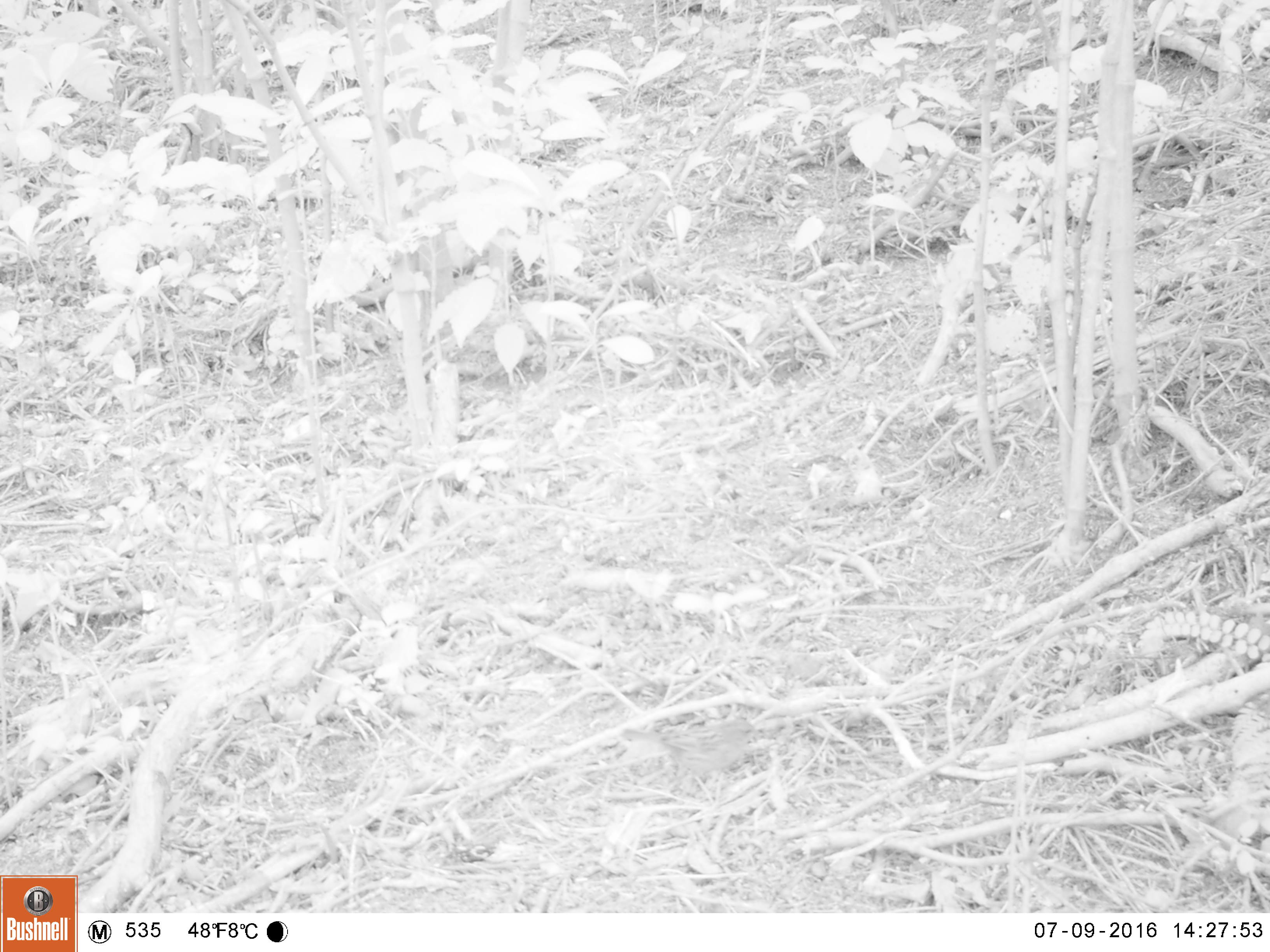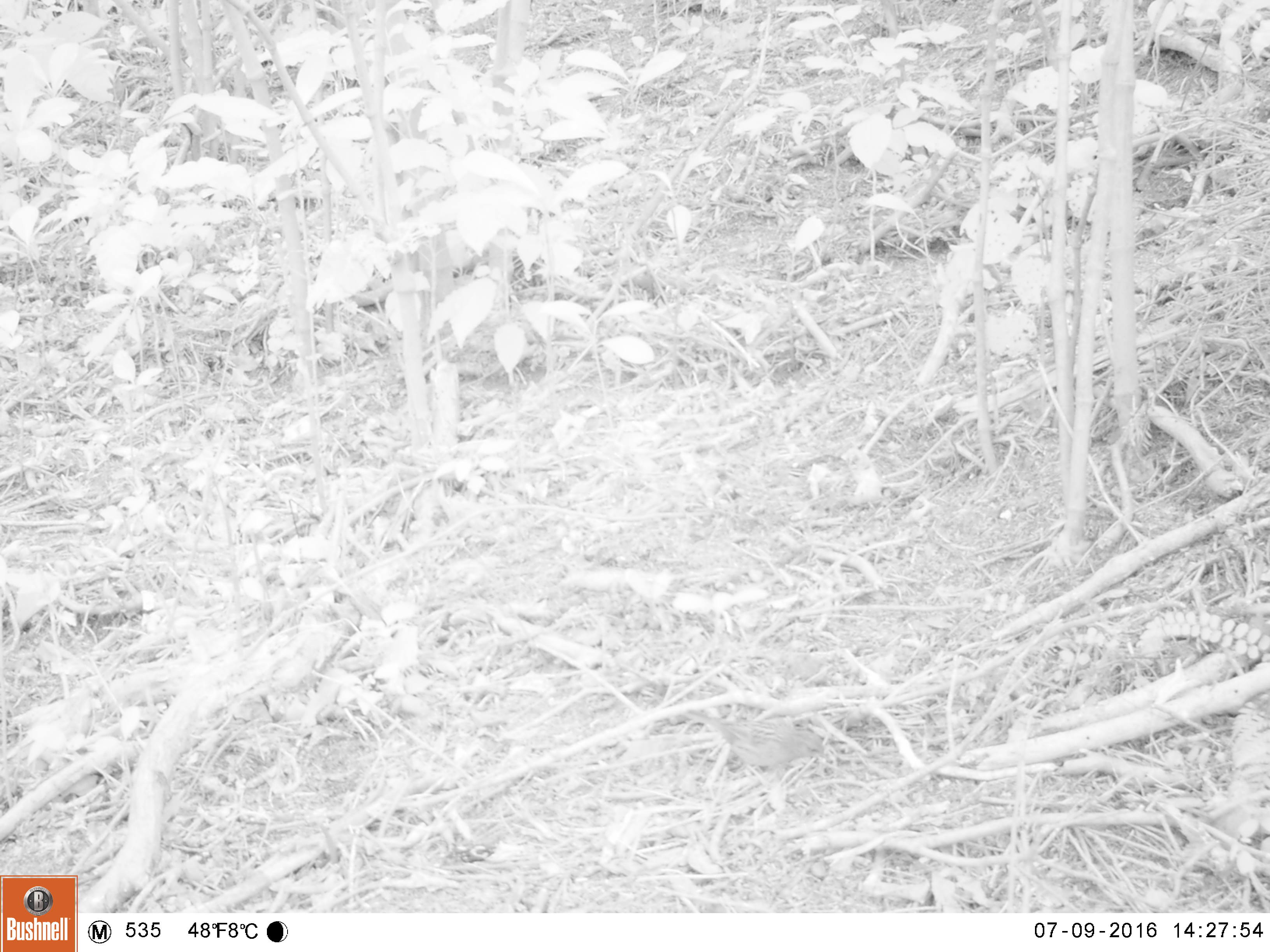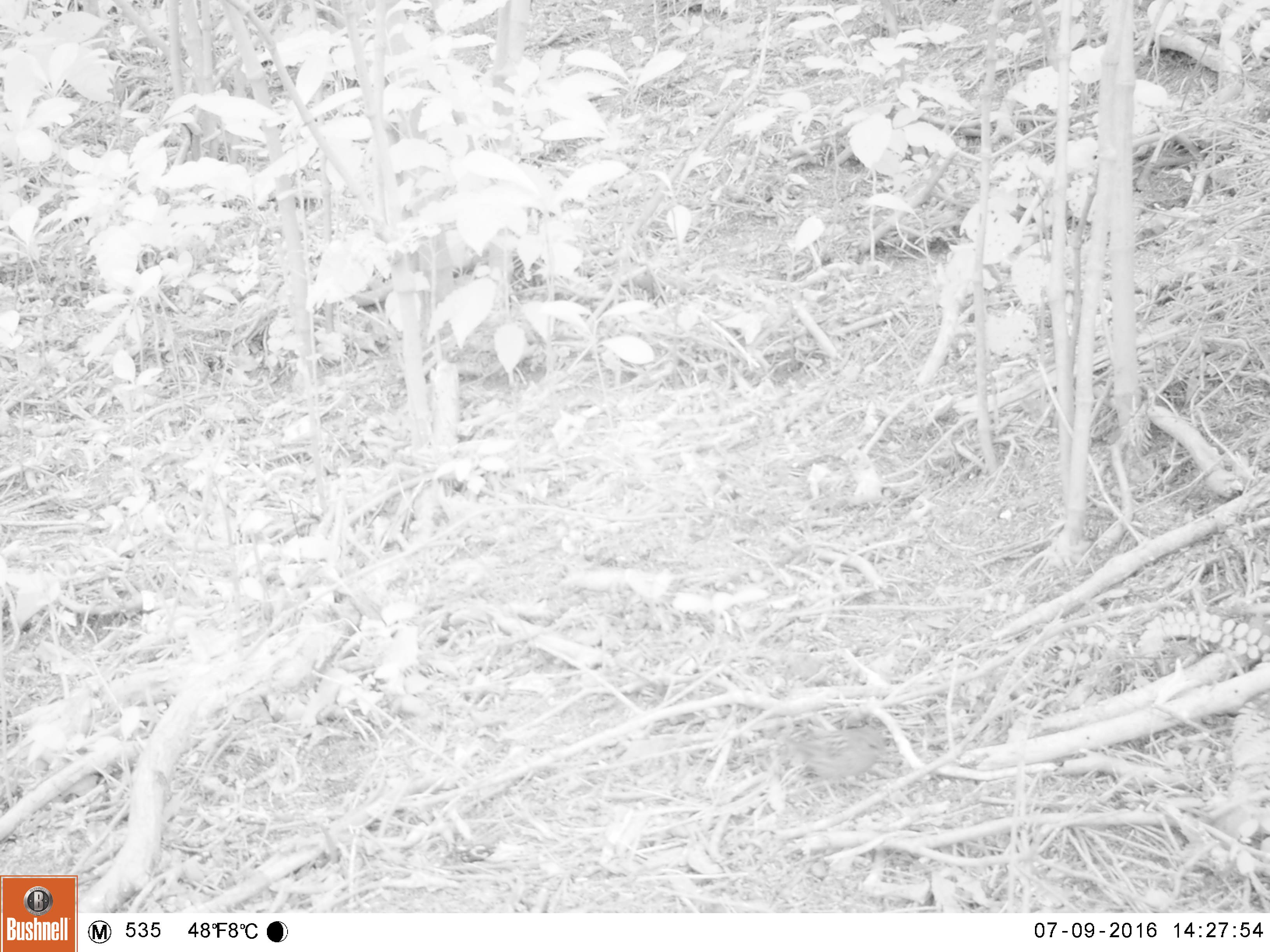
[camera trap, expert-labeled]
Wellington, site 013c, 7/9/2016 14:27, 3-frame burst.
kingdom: Animalia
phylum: Chordata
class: Aves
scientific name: Aves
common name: bird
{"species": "bird (Aves)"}